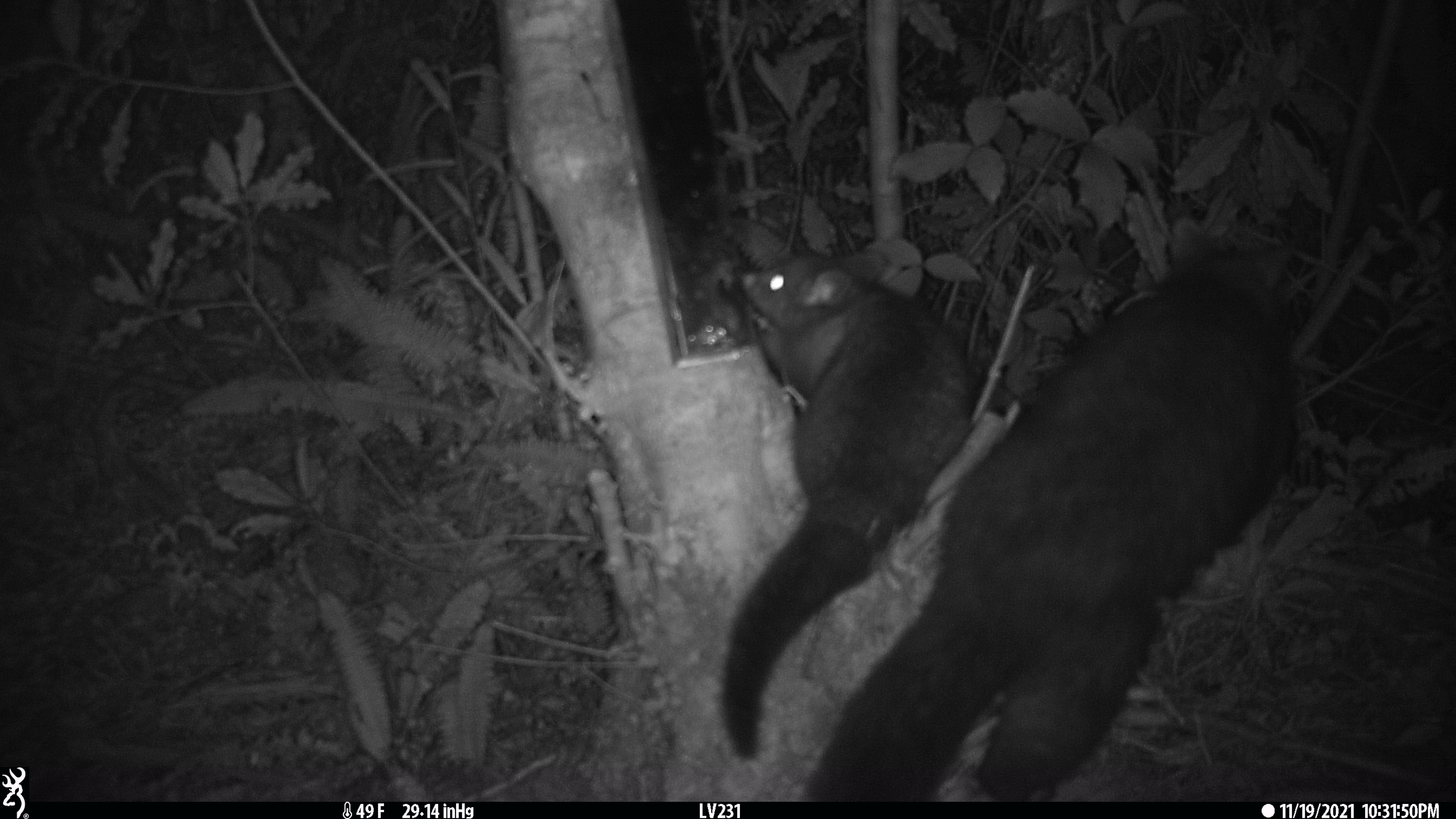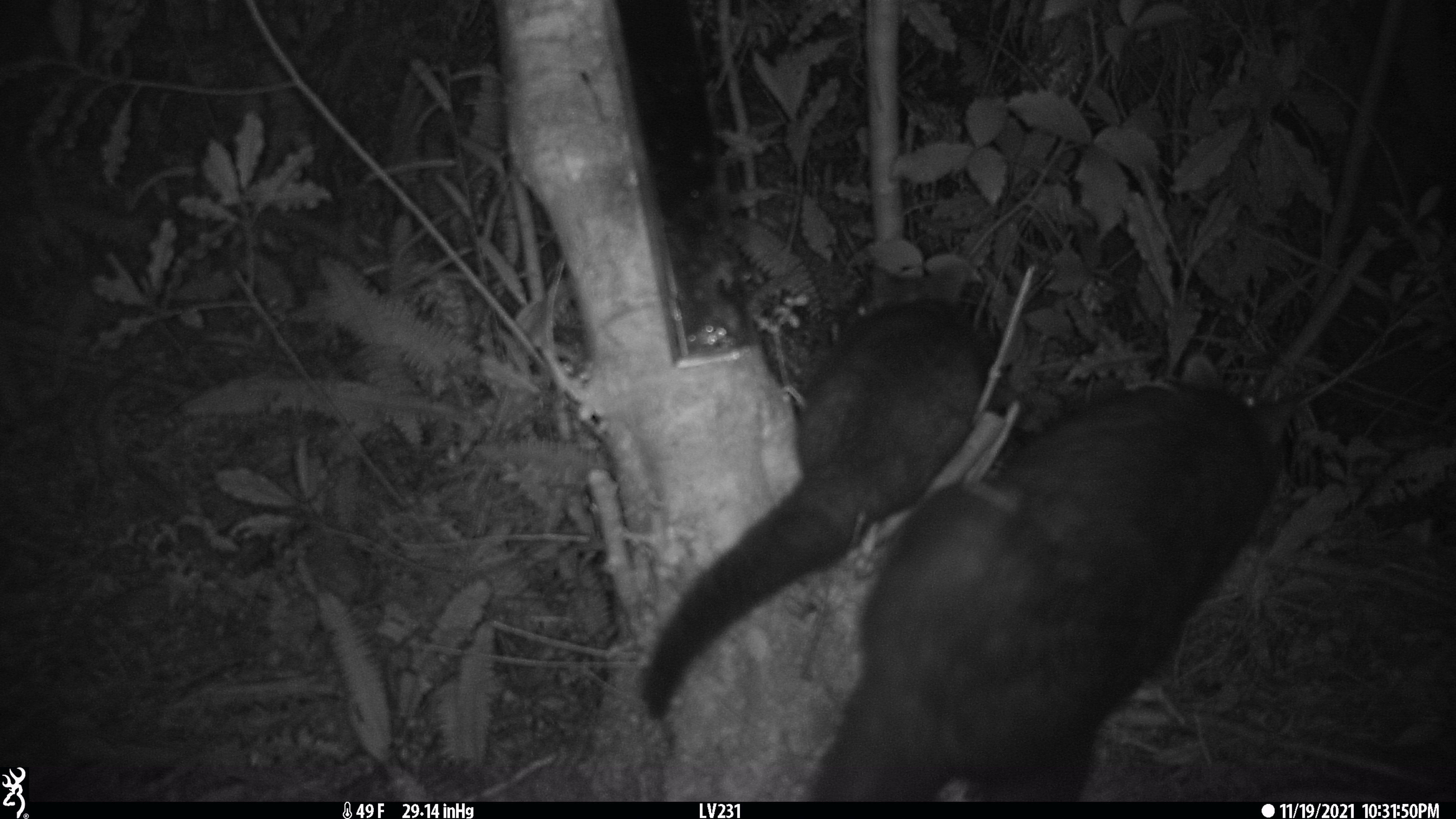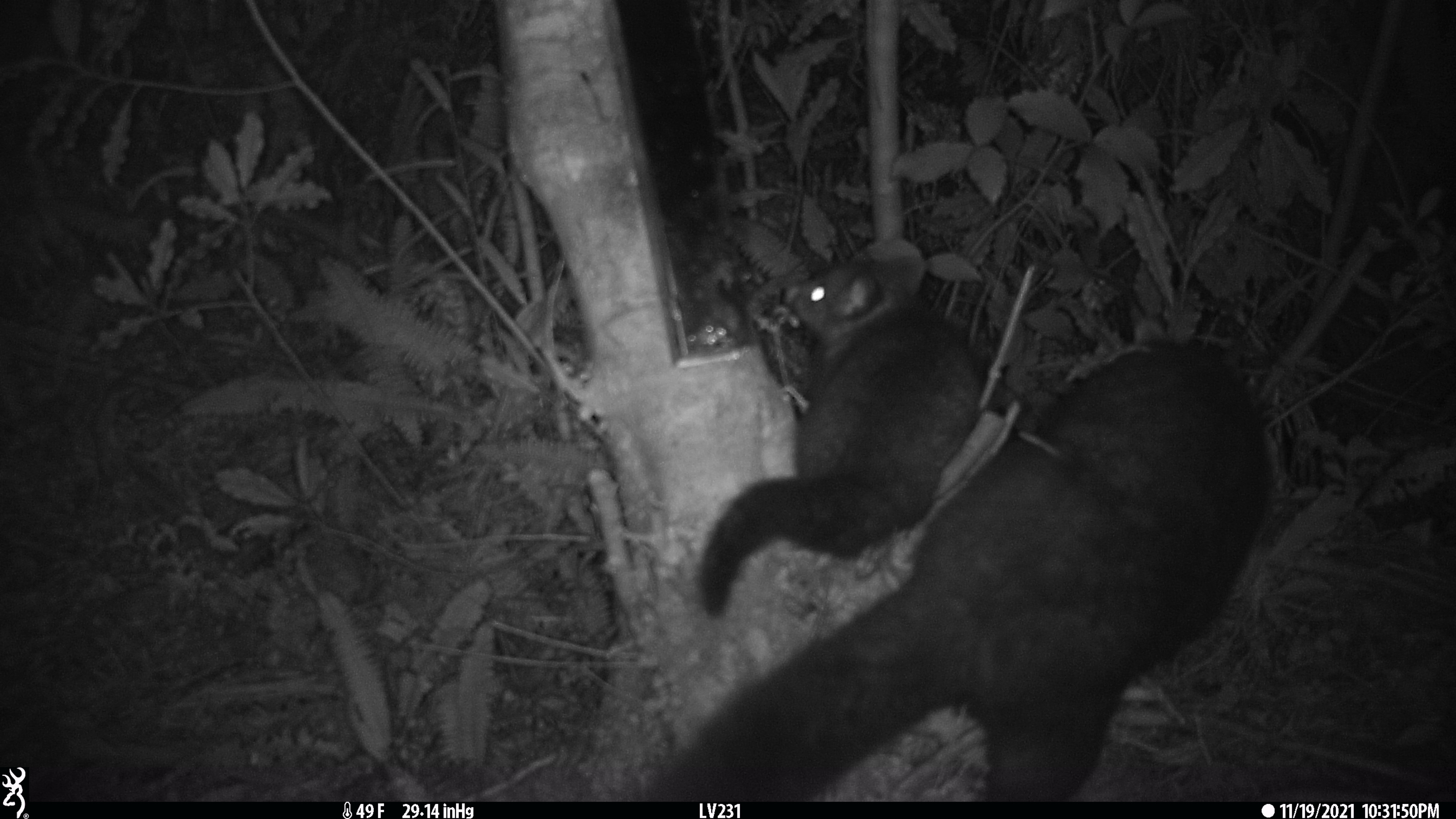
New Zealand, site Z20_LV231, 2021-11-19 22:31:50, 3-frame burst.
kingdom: Animalia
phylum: Chordata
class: Mammalia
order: Diprotodontia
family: Phalangeridae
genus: Trichosurus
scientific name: Trichosurus vulpecula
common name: common brushtail possum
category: possum